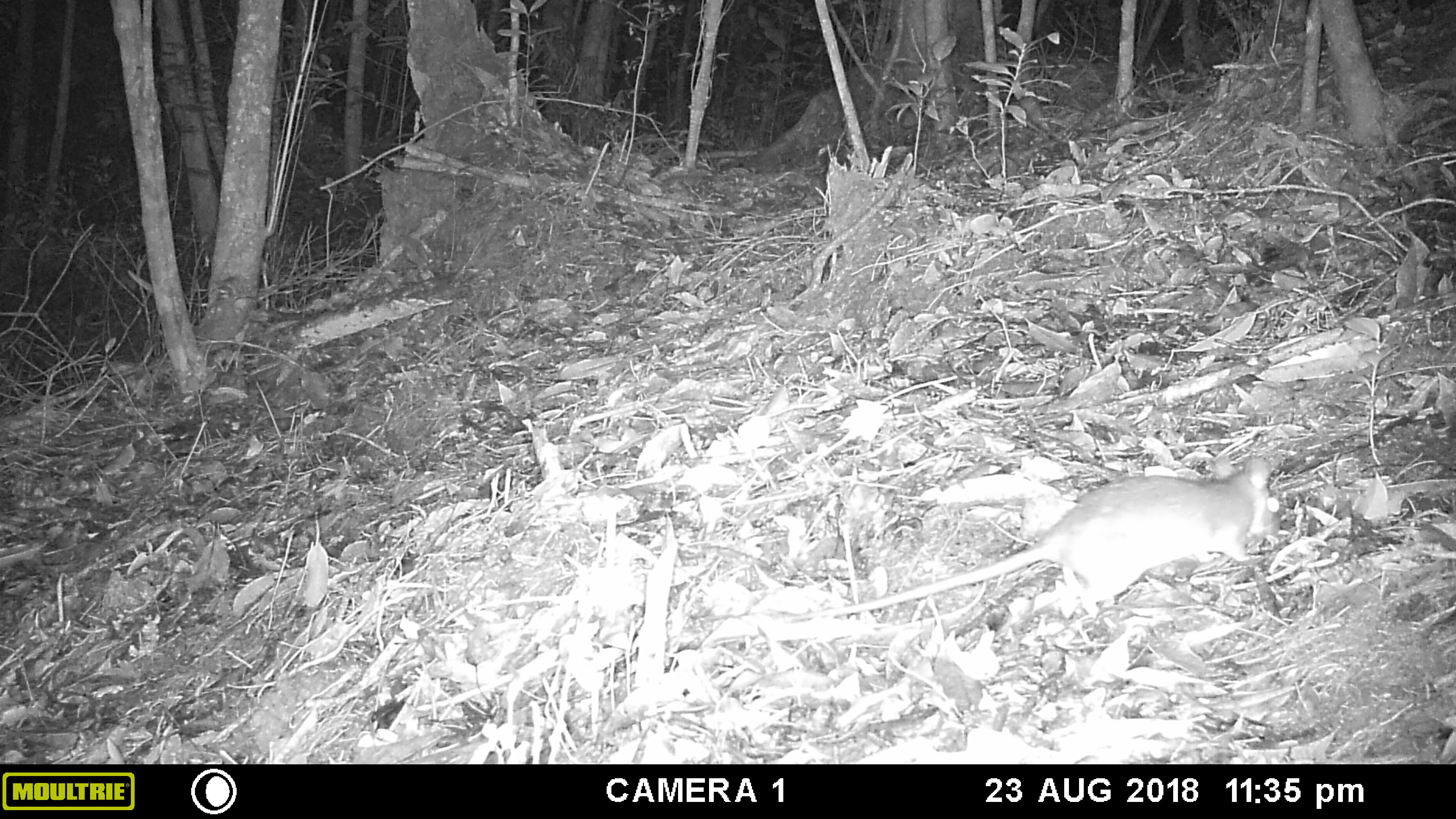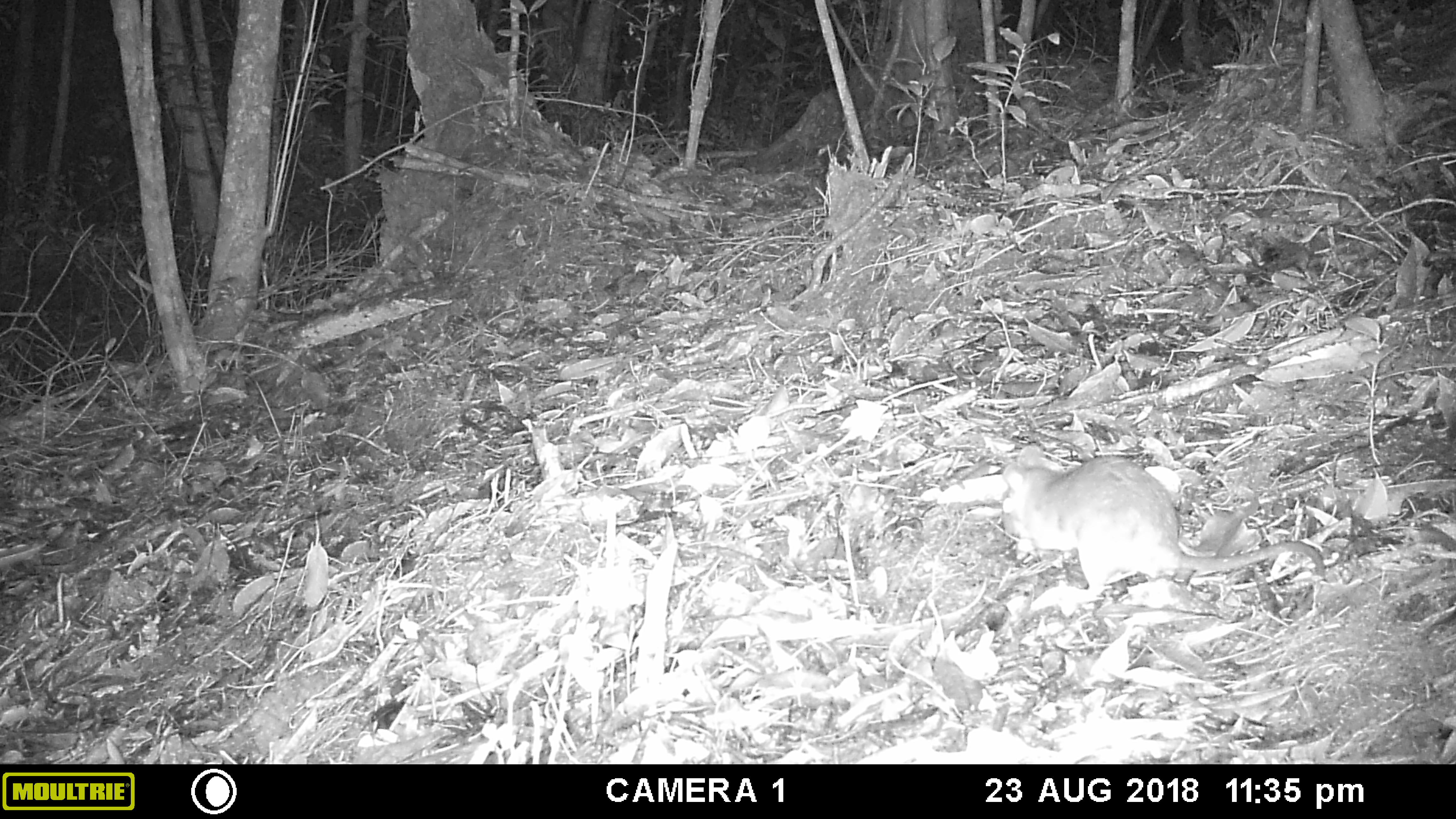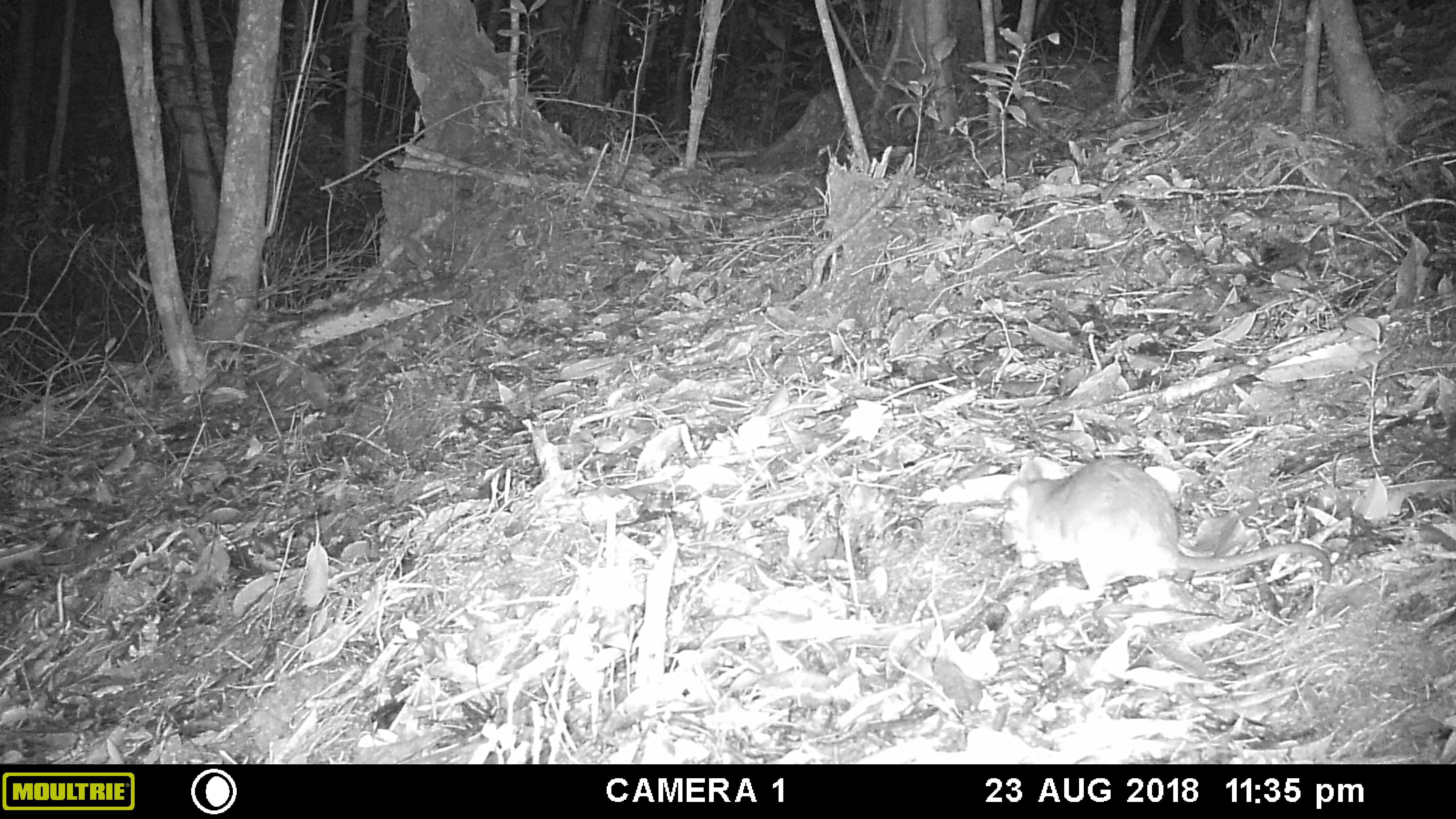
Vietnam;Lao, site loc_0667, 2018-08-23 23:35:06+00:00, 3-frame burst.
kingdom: Animalia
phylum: Chordata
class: Mammalia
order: Rodentia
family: Muridae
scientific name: Muridae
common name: old-world mice and rats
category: unidentified murid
Unidentified murid (old-world mice and rats) (Muridae). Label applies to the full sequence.